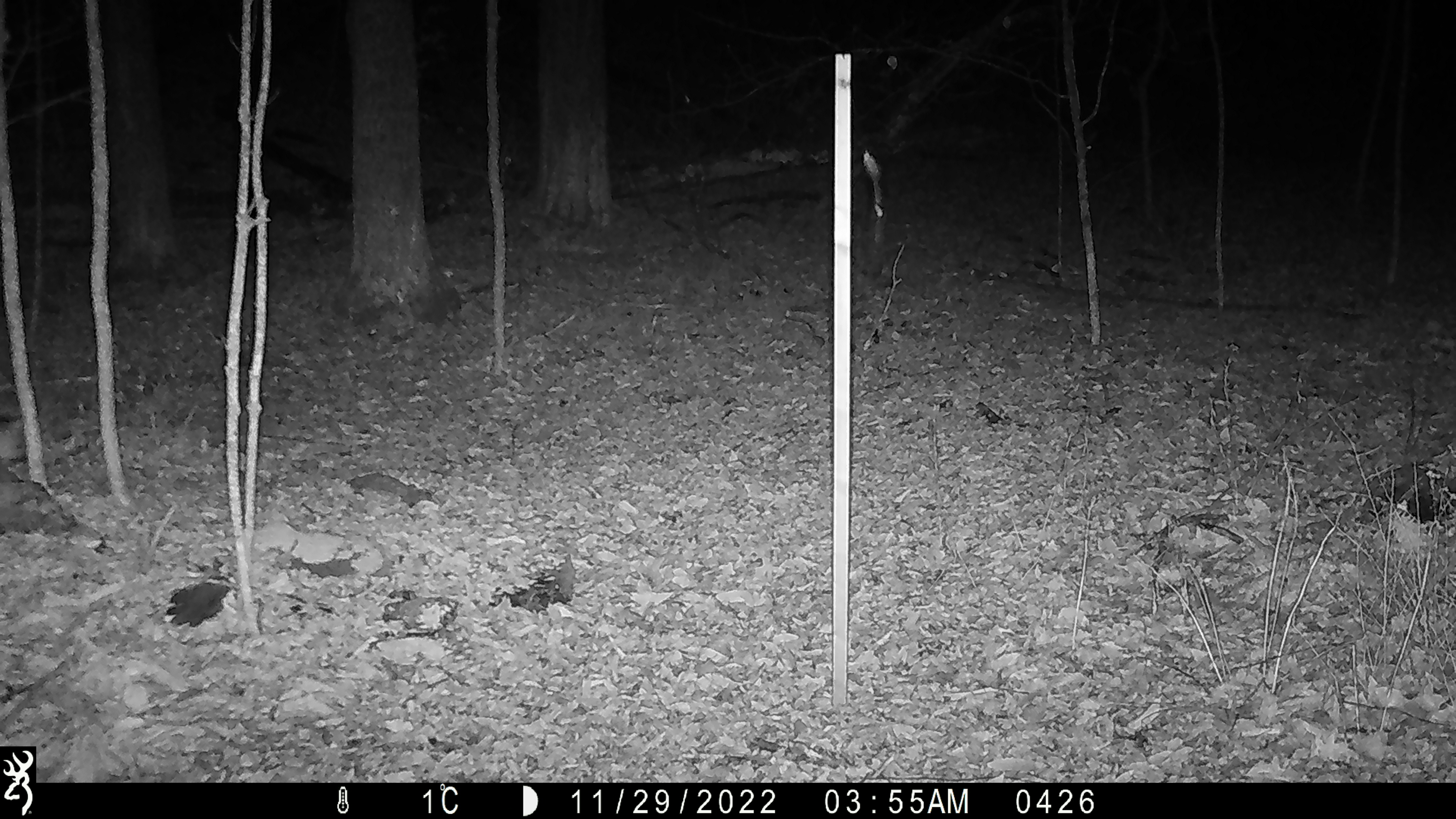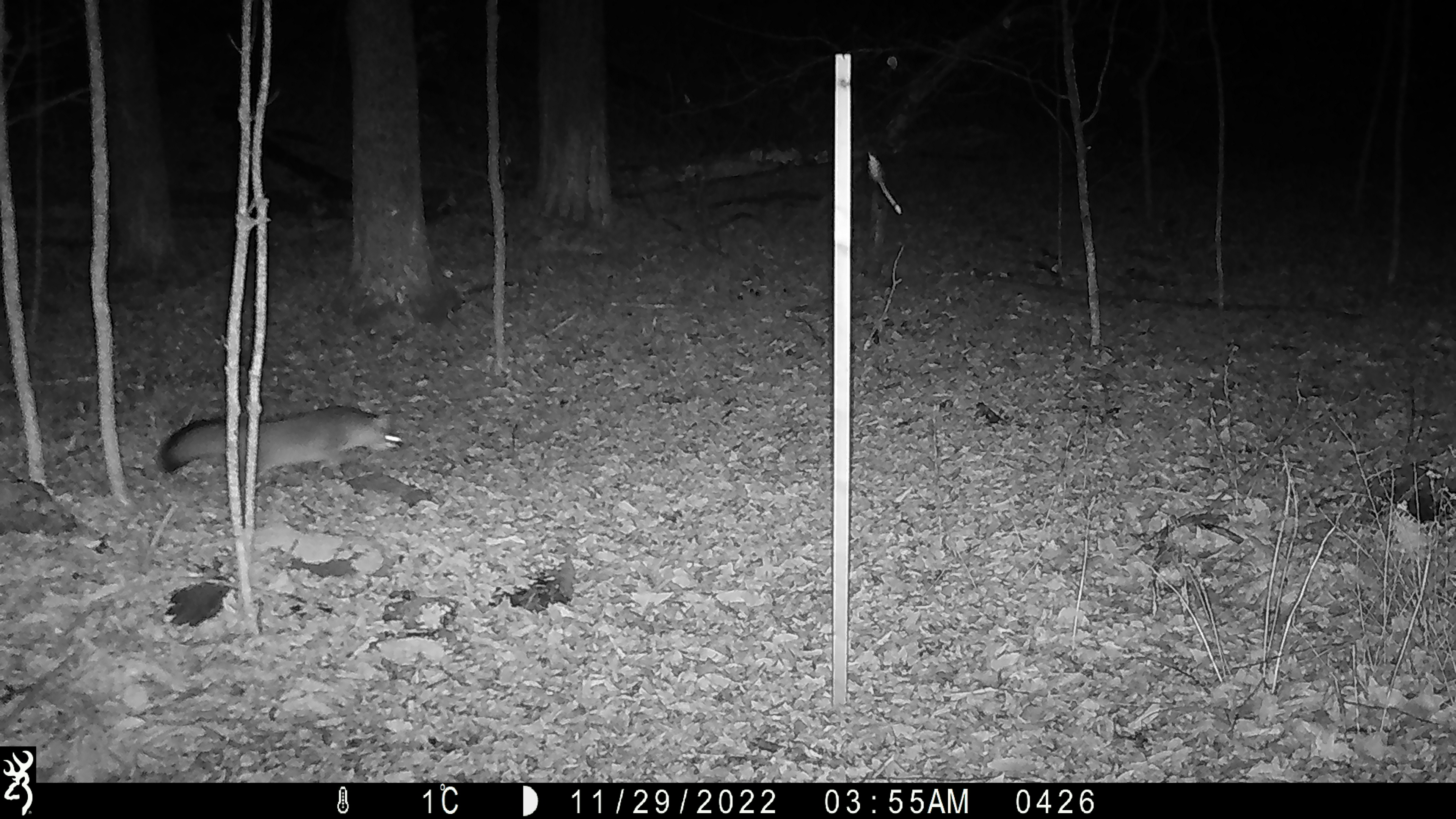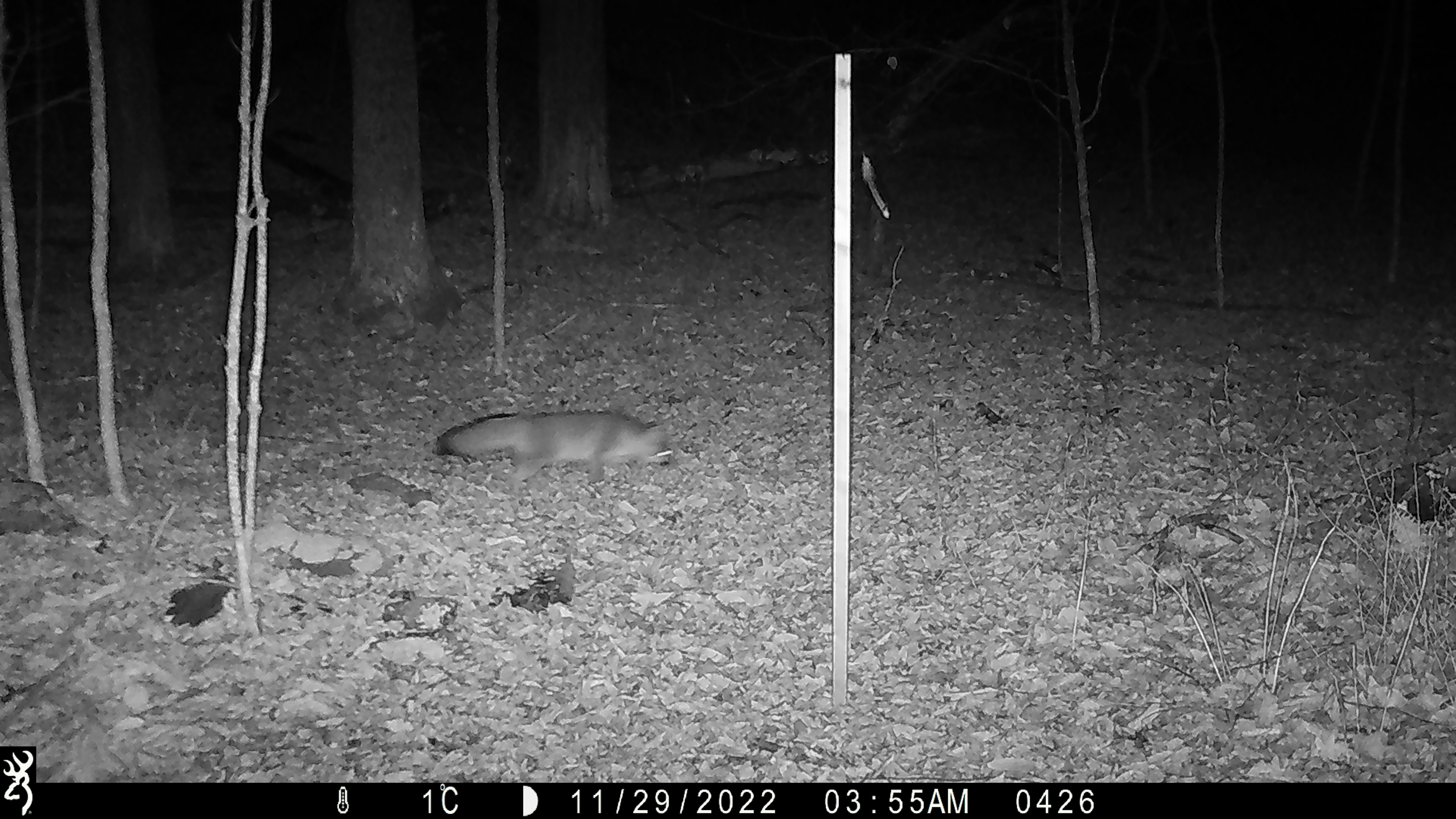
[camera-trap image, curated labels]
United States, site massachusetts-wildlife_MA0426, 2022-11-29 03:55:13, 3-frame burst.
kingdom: Animalia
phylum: Chordata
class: Mammalia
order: Carnivora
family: Canidae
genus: Urocyon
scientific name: Urocyon cinereoargenteus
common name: gray fox